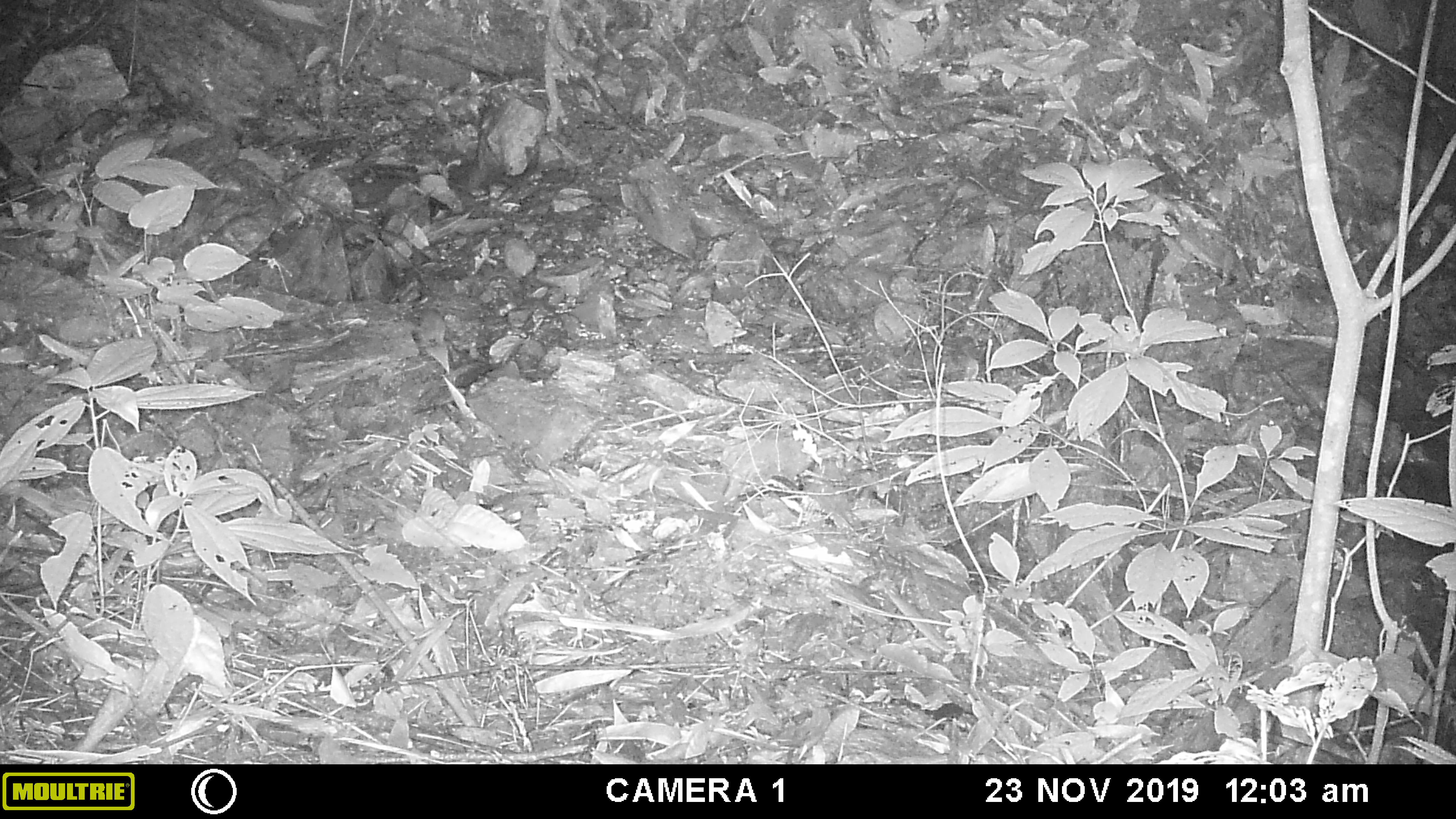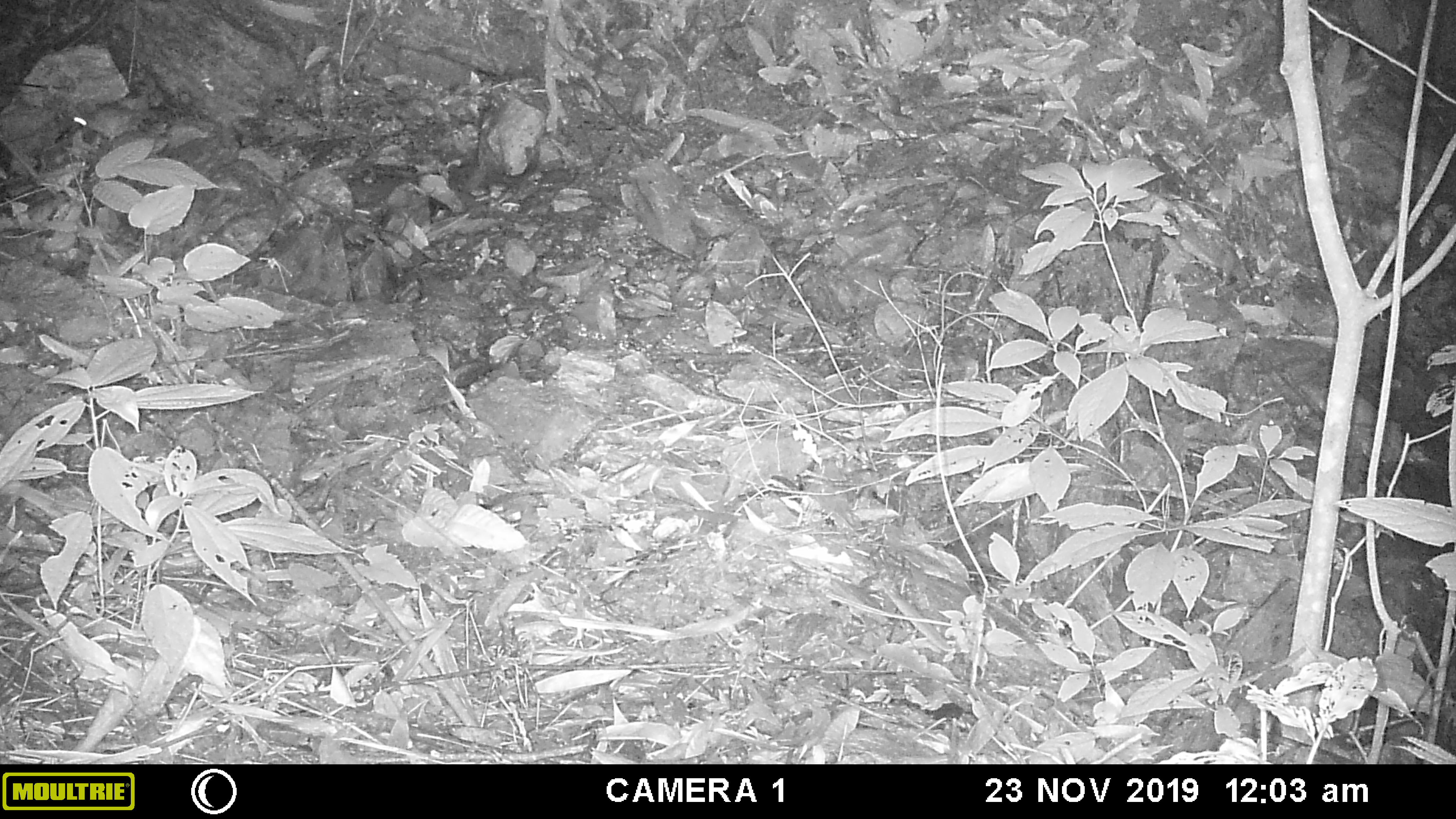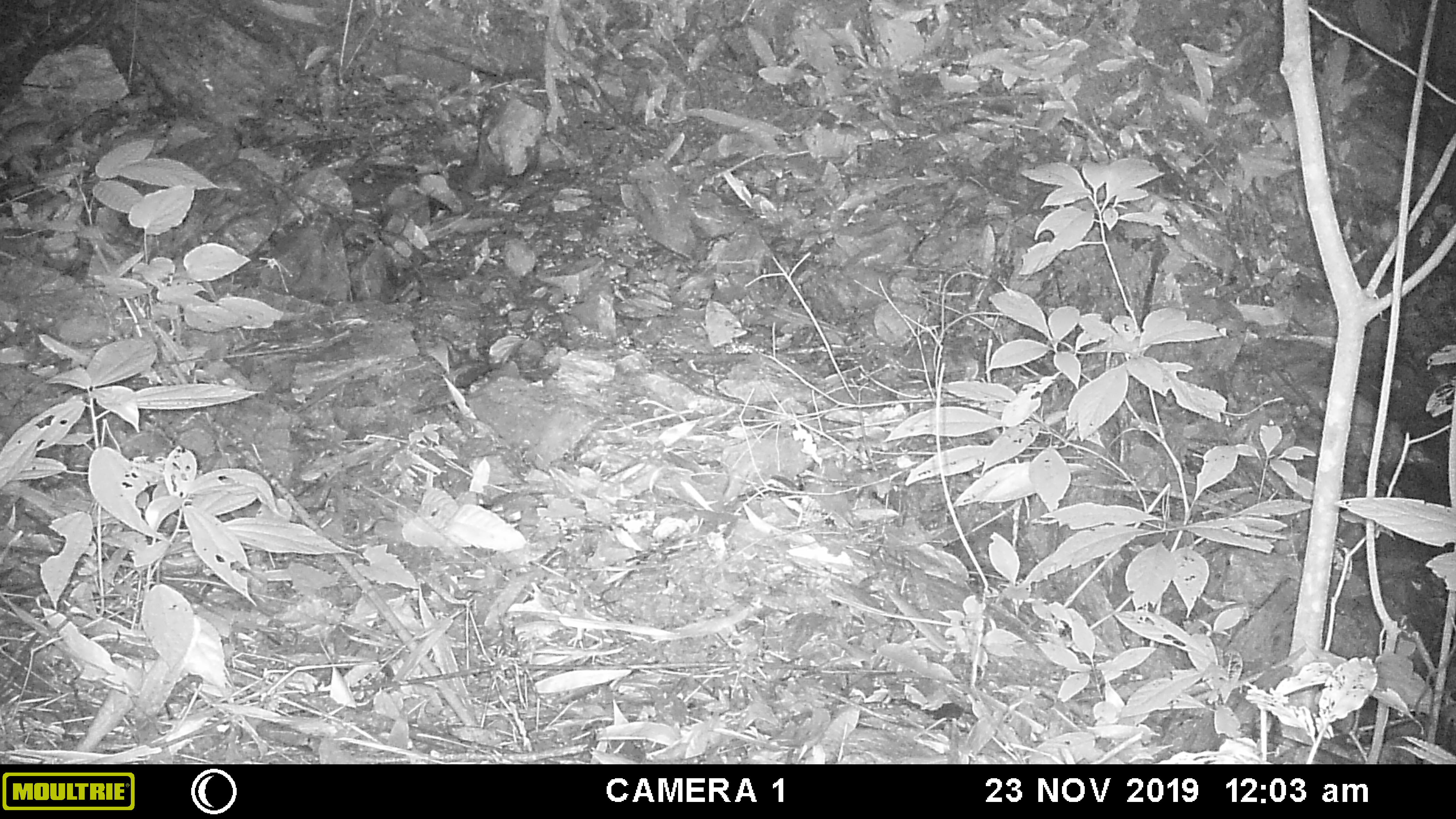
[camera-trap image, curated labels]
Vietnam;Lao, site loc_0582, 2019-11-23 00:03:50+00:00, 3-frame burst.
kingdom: Animalia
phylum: Chordata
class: Mammalia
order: Rodentia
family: Muridae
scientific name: Muridae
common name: old-world mice and rats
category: unidentified murid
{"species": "unidentified murid (old-world mice and rats) (Muridae)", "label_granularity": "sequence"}